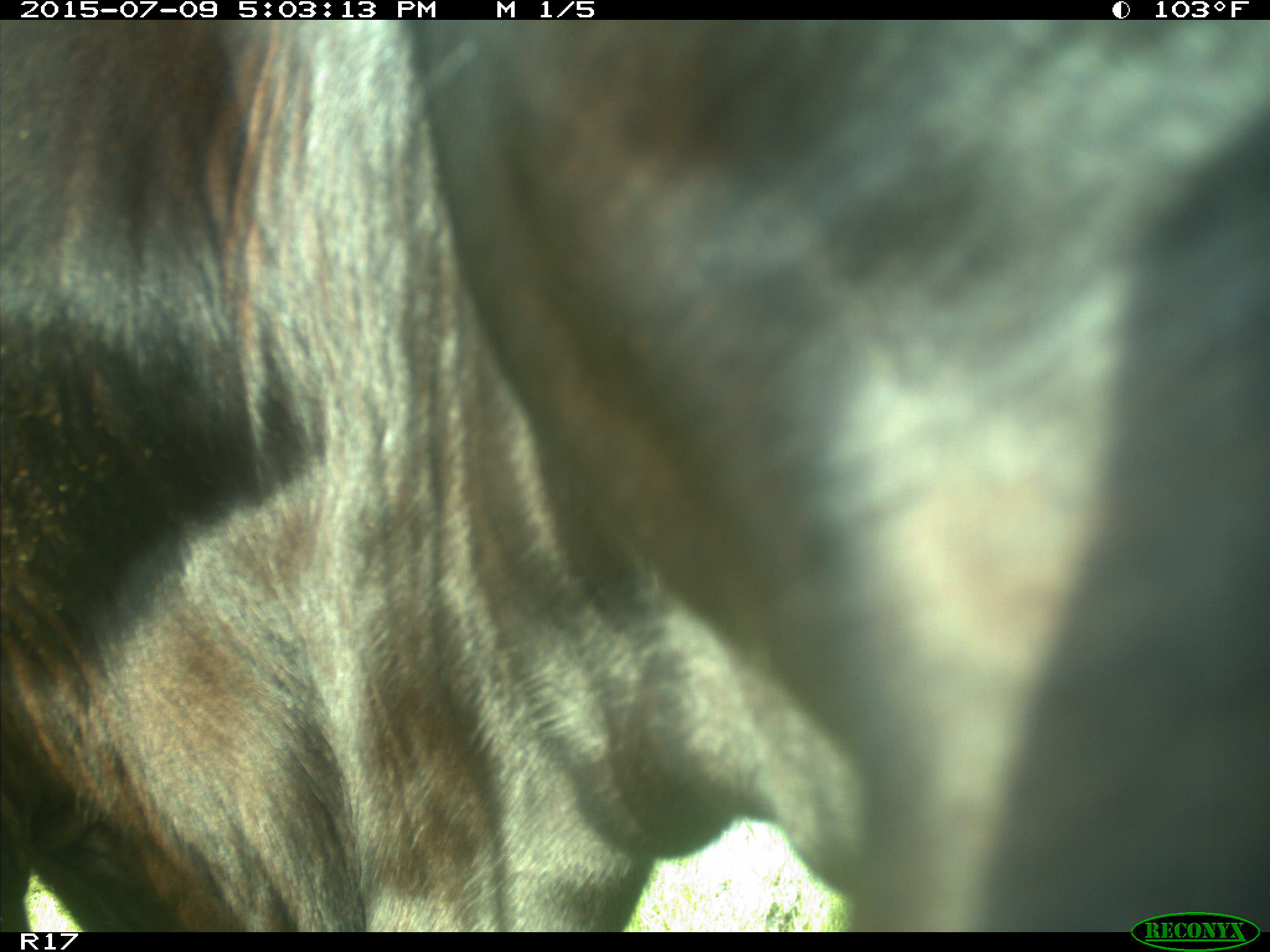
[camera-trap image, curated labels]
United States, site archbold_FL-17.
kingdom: Animalia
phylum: Chordata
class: Mammalia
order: Artiodactyla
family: Bovidae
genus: Bos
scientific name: Bos taurus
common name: domestic cow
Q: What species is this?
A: Bos taurus (domestic cow).